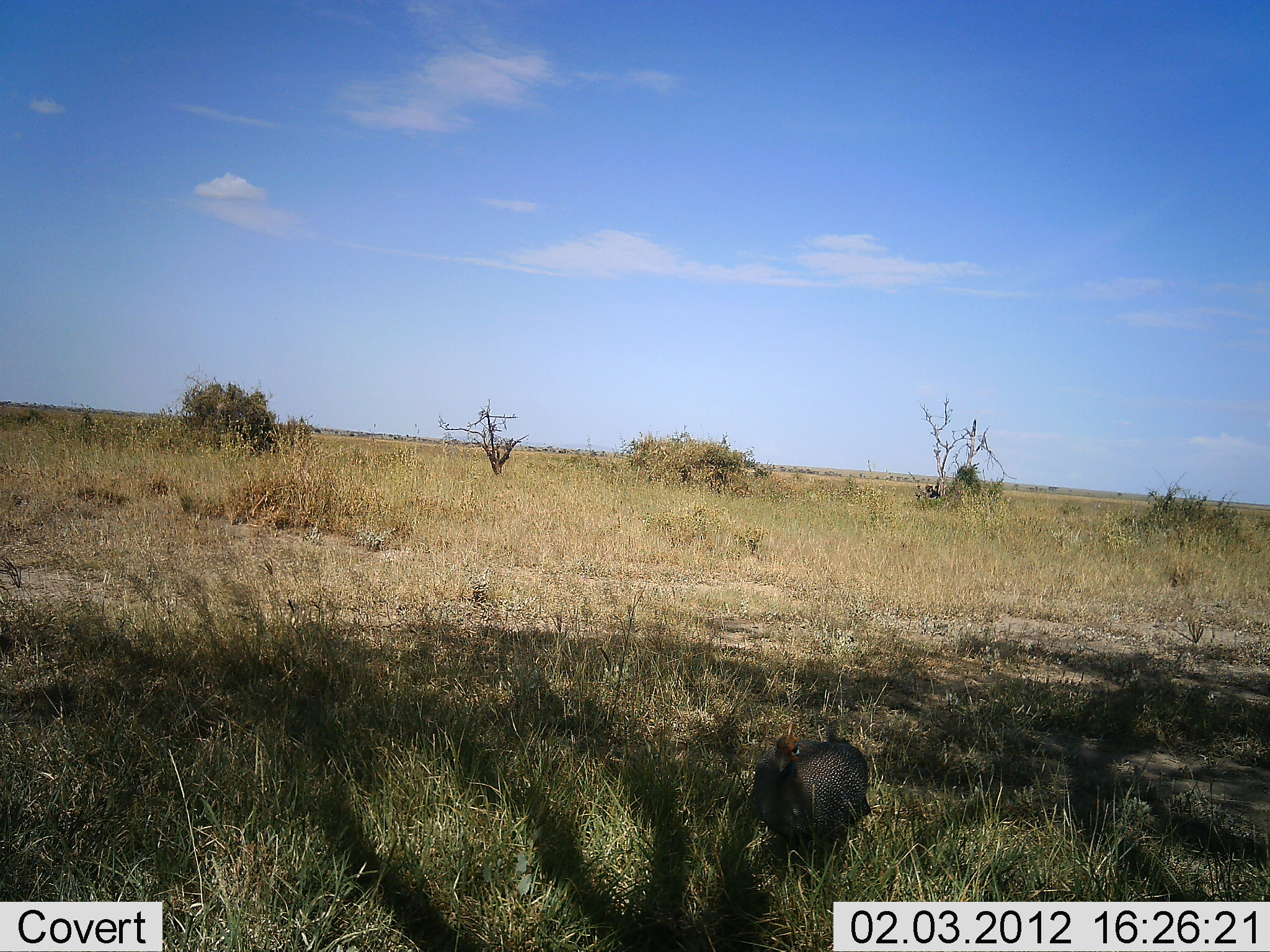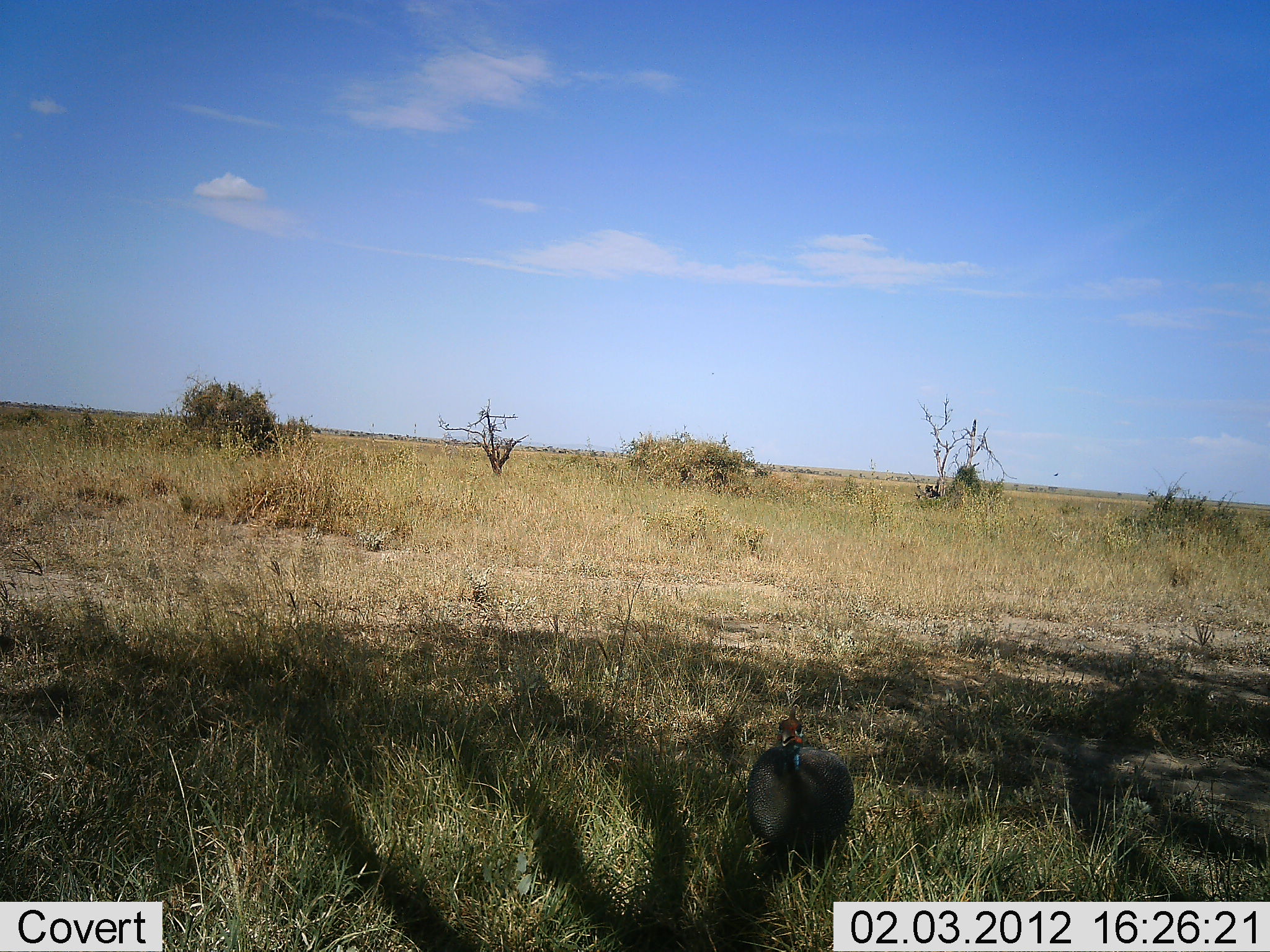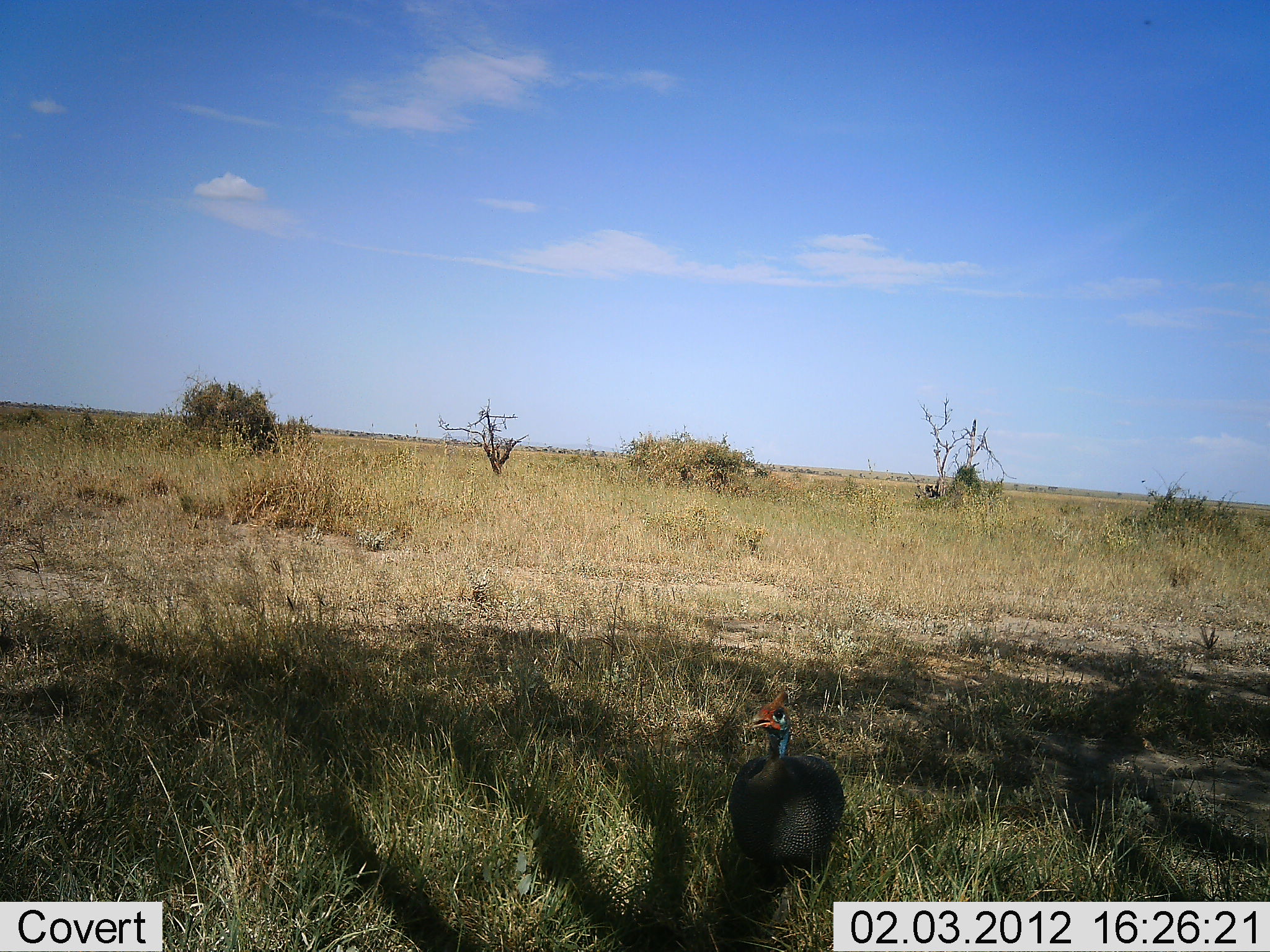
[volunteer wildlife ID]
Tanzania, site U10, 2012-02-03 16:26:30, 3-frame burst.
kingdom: Animalia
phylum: Chordata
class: Aves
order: Galliformes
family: Numididae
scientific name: Numididae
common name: guinea fowl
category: guineafowl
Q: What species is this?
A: Guineafowl (guinea fowl) (Numididae).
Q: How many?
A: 1.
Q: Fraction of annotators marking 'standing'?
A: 21%.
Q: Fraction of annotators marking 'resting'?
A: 0%.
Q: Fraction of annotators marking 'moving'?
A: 83%.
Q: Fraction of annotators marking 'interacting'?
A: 0%.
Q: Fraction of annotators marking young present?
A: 0%.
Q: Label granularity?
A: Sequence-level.